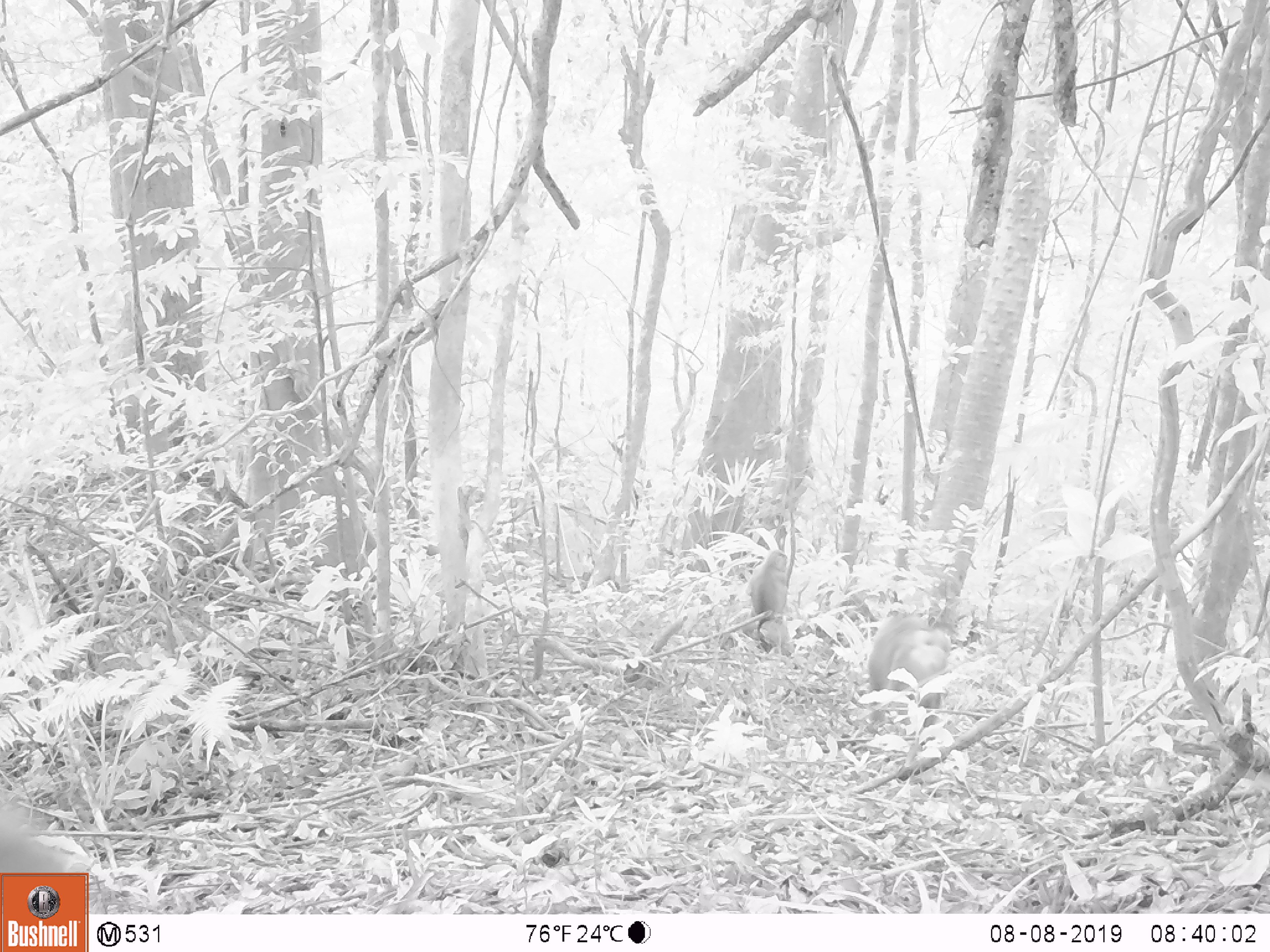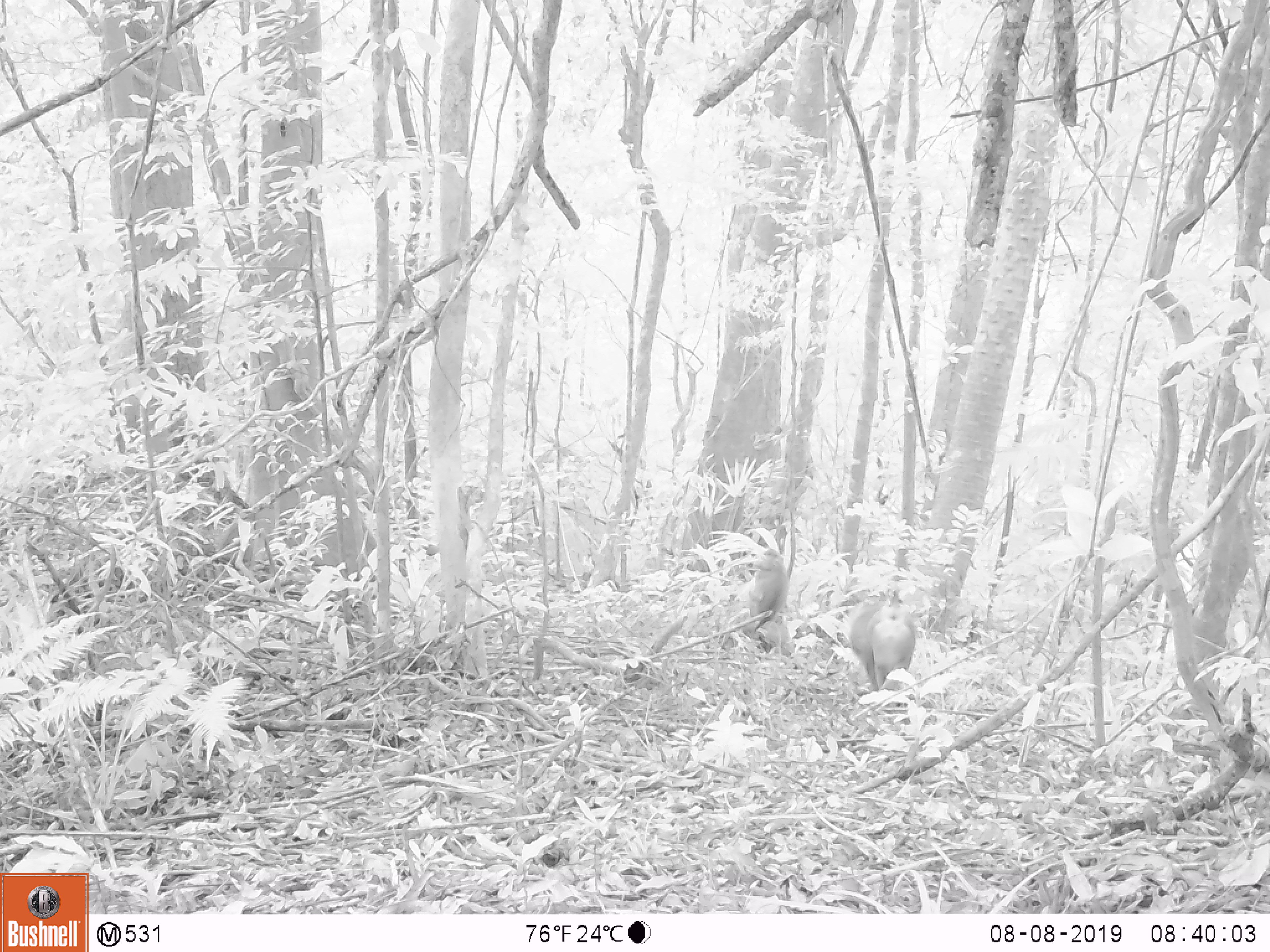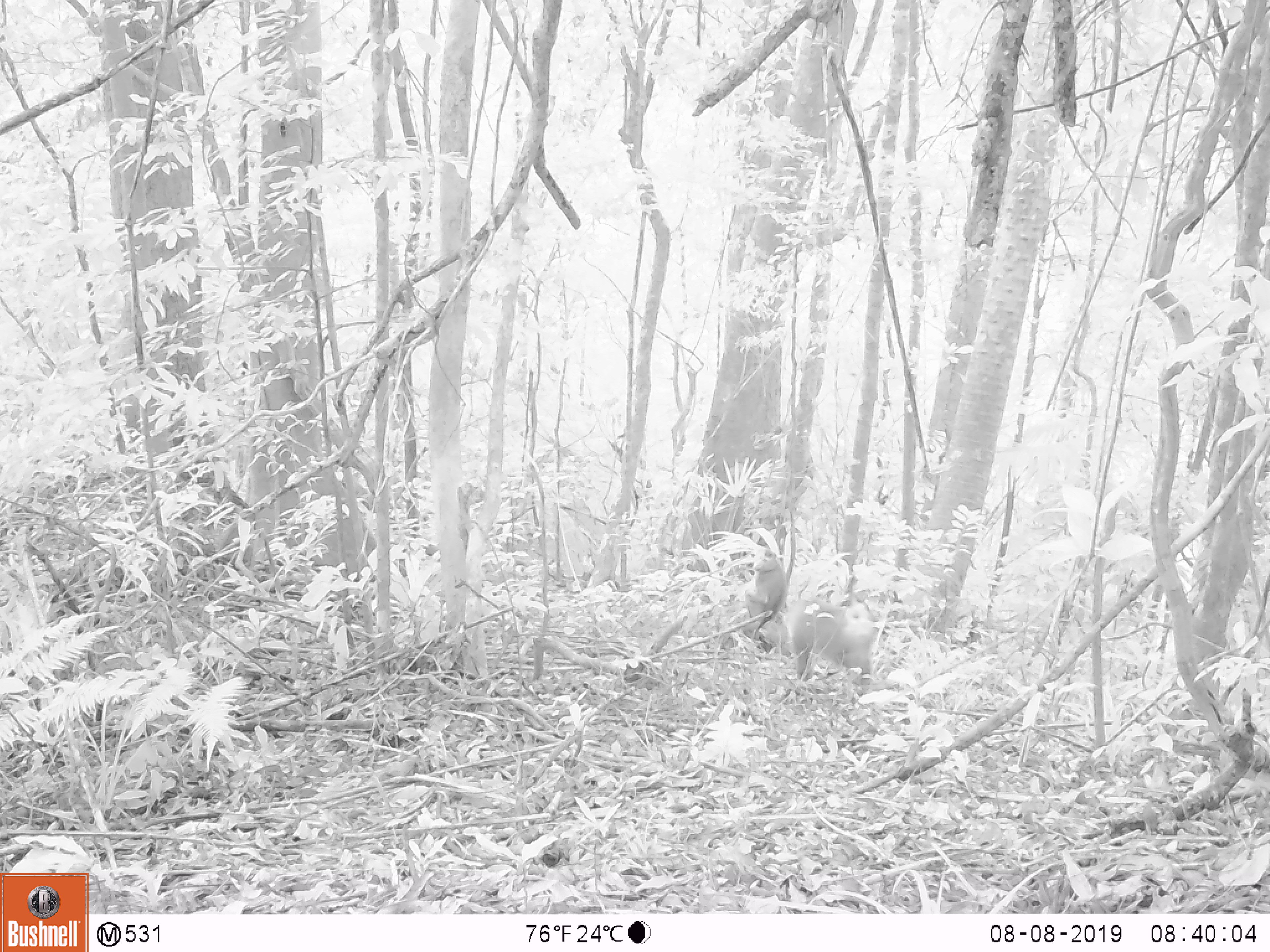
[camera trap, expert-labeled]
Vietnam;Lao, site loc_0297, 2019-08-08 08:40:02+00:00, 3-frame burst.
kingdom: Animalia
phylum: Chordata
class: Mammalia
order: Primates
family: Cercopithecidae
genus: Macaca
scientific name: Macaca nemestrina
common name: pig-tailed macaque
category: pig tailed macaque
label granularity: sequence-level